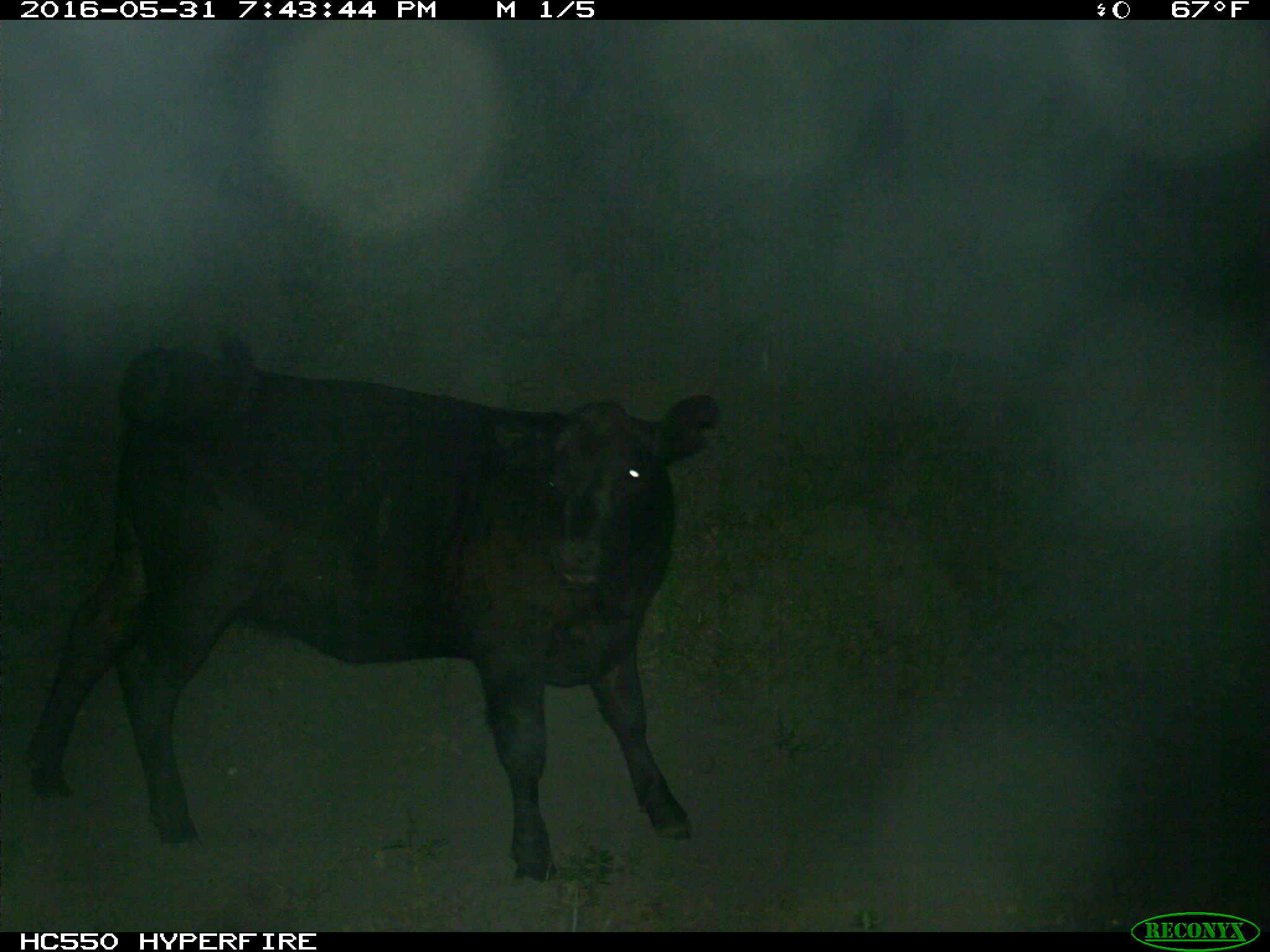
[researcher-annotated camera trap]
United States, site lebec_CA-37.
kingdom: Animalia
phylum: Chordata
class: Mammalia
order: Artiodactyla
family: Bovidae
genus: Bos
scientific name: Bos taurus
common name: domestic cow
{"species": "Bos taurus (domestic cow)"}